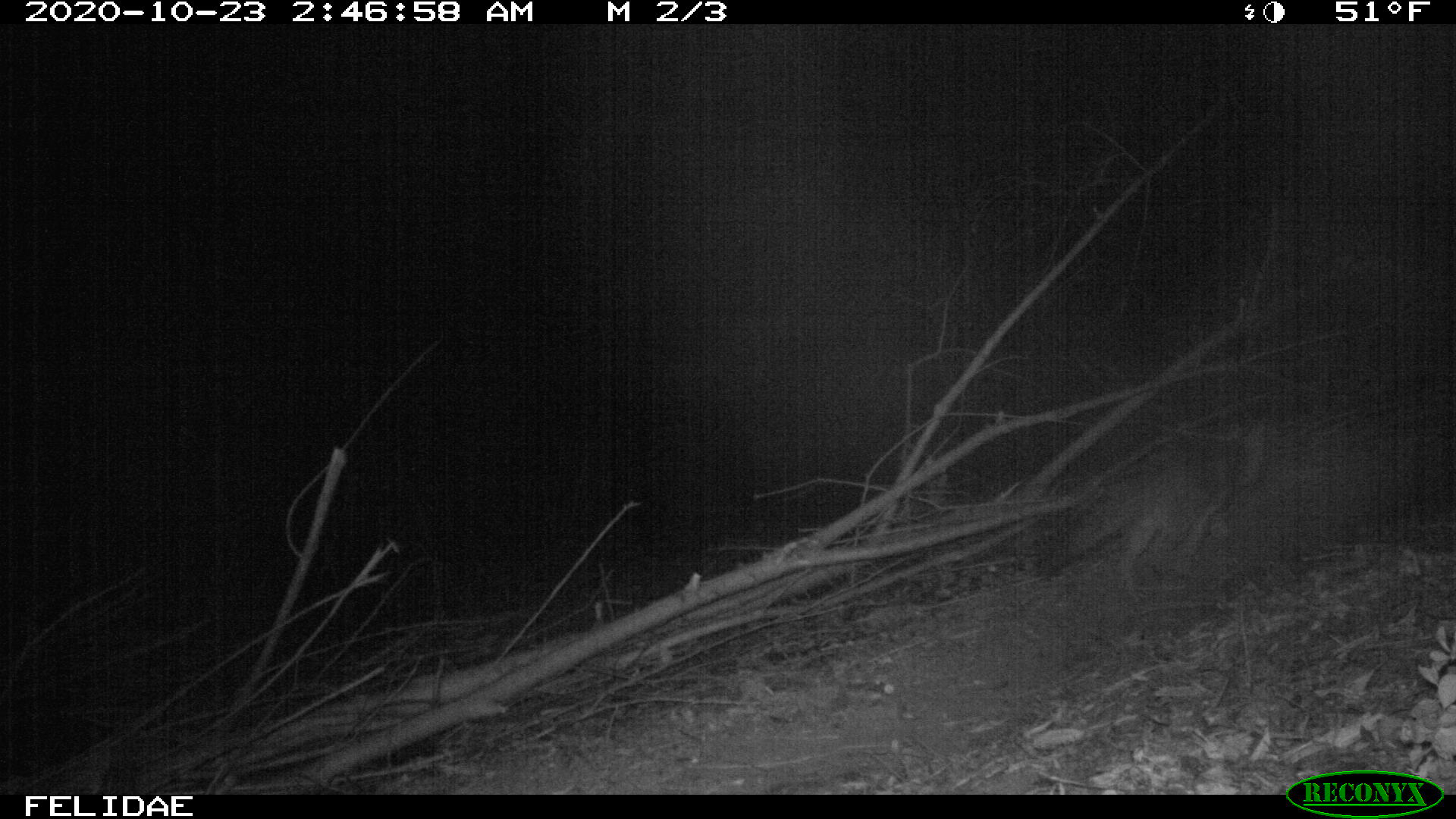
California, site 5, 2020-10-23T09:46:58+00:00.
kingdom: Animalia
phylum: Chordata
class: Mammalia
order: Carnivora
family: Canidae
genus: Urocyon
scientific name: Urocyon cinereoargenteus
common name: gray fox